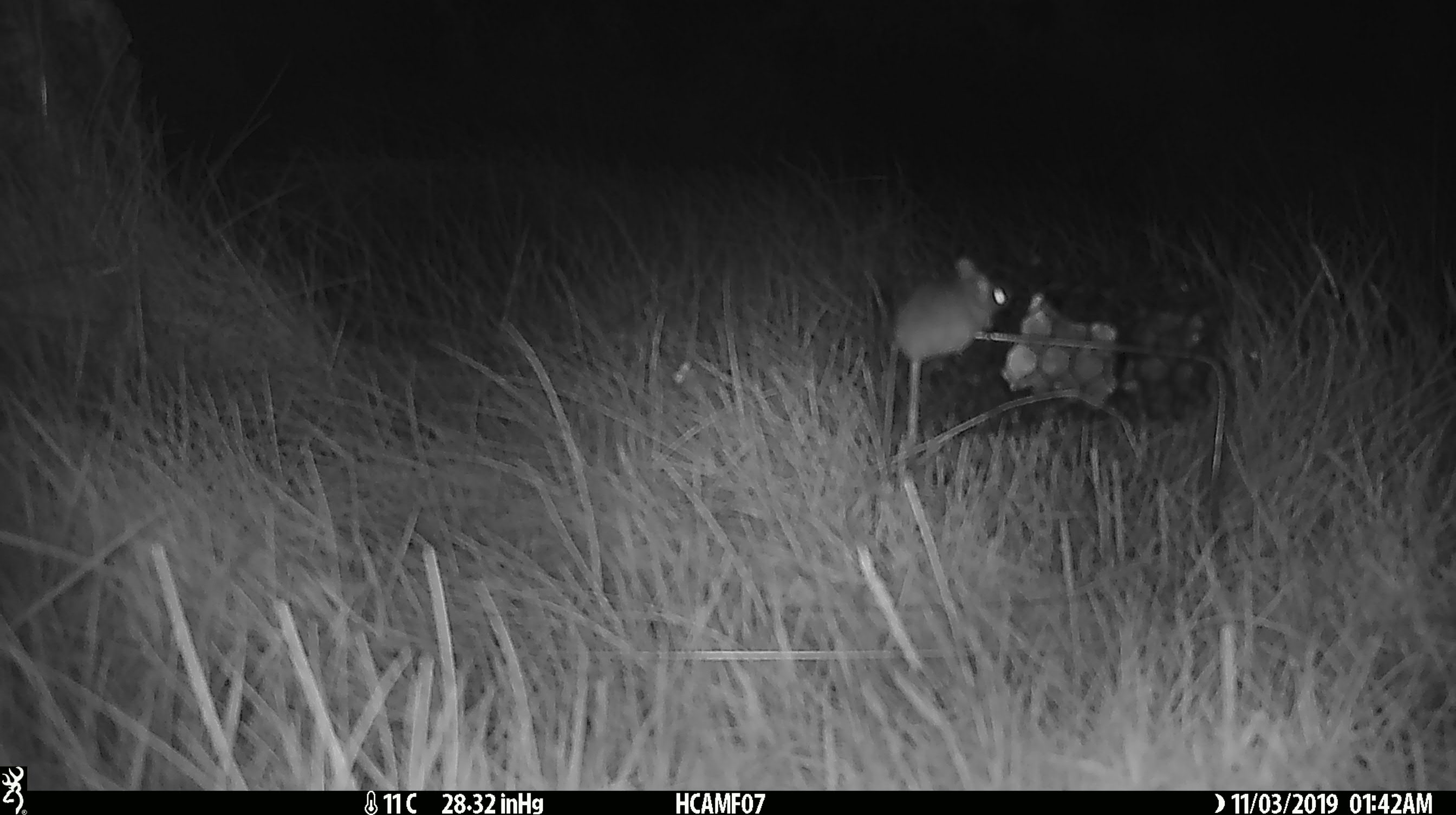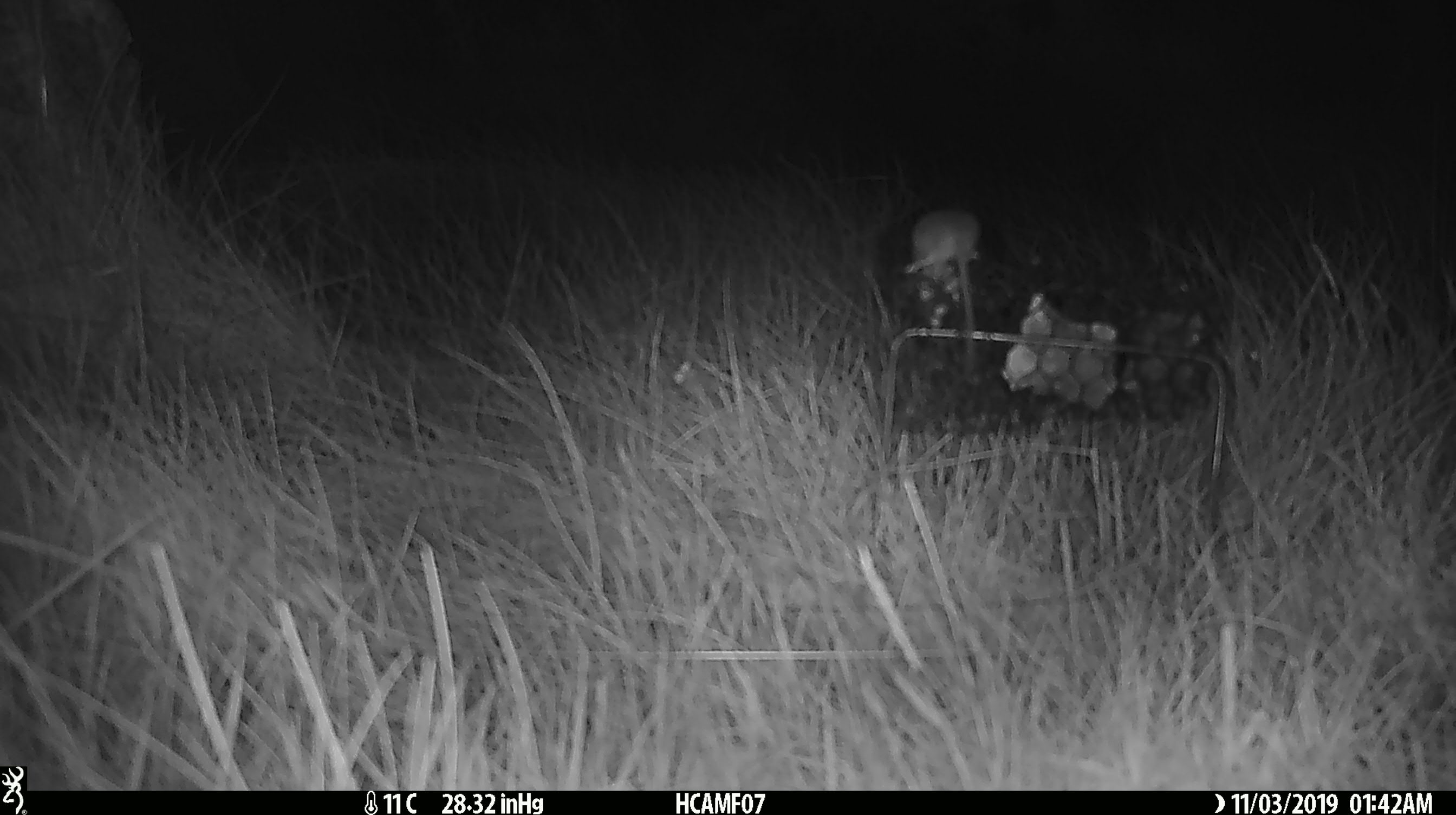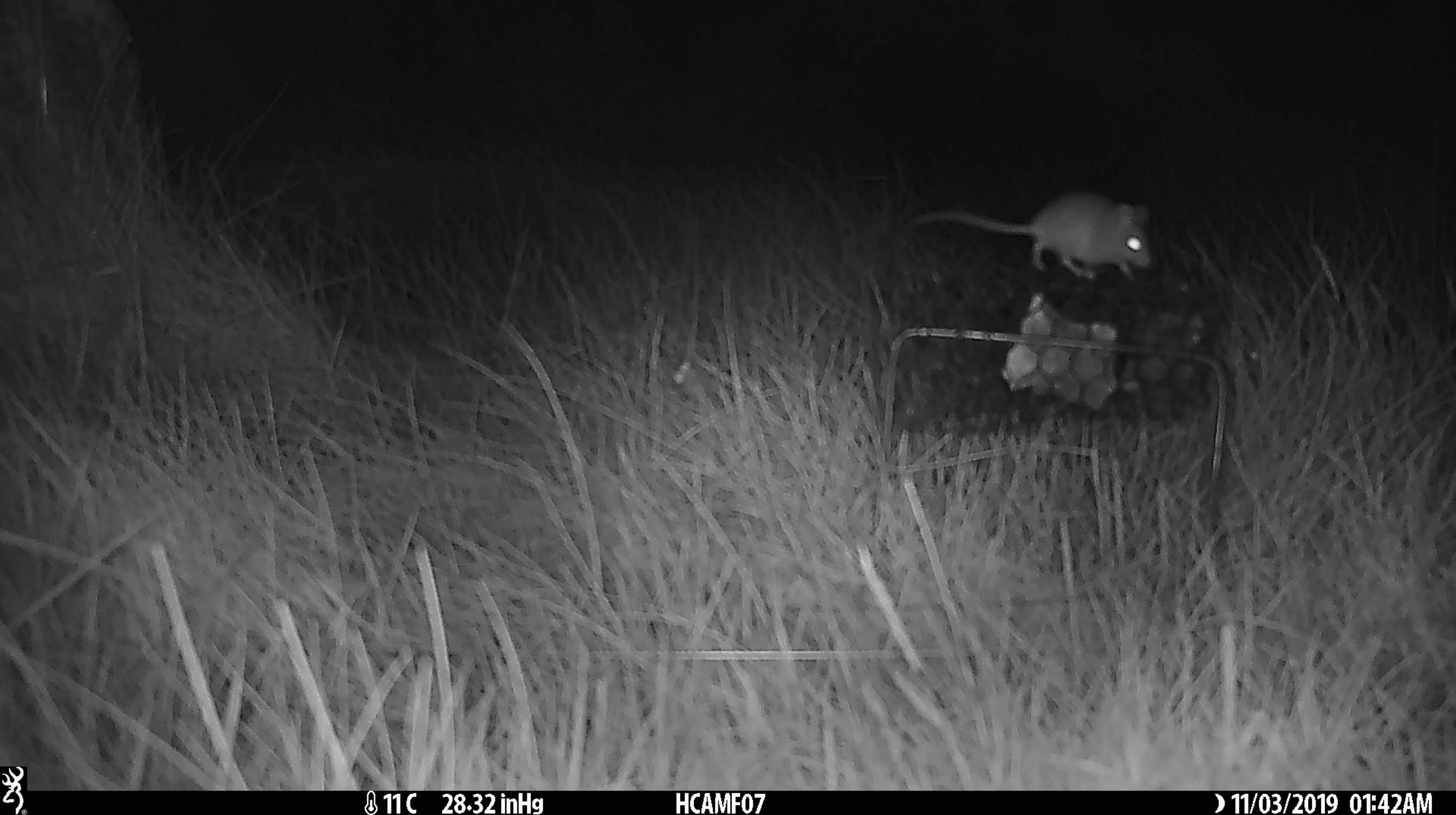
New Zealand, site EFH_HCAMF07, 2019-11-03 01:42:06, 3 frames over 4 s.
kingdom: Animalia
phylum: Chordata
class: Mammalia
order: Rodentia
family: Muridae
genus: Mus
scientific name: Mus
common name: mouse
Mouse (Mus).